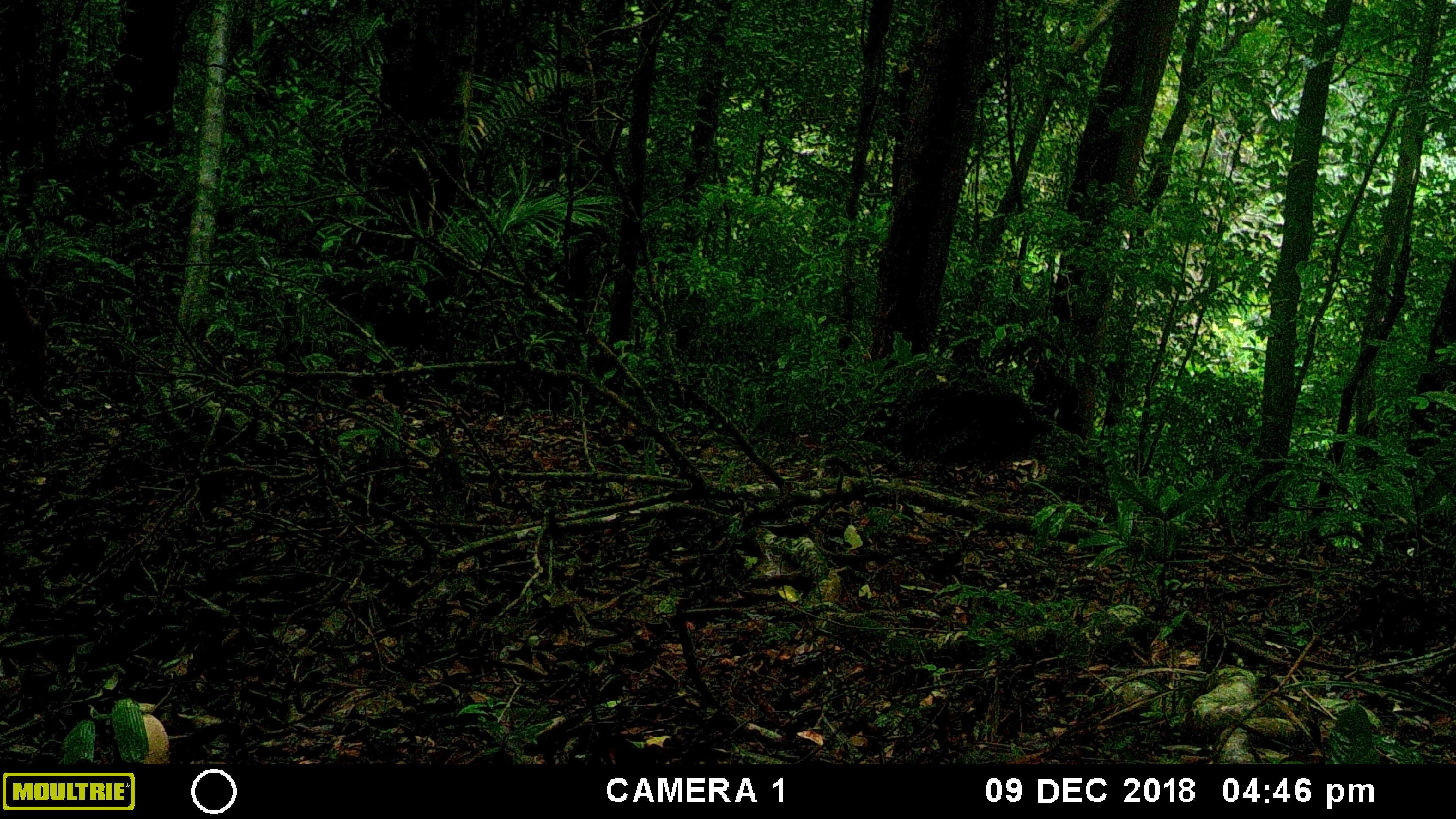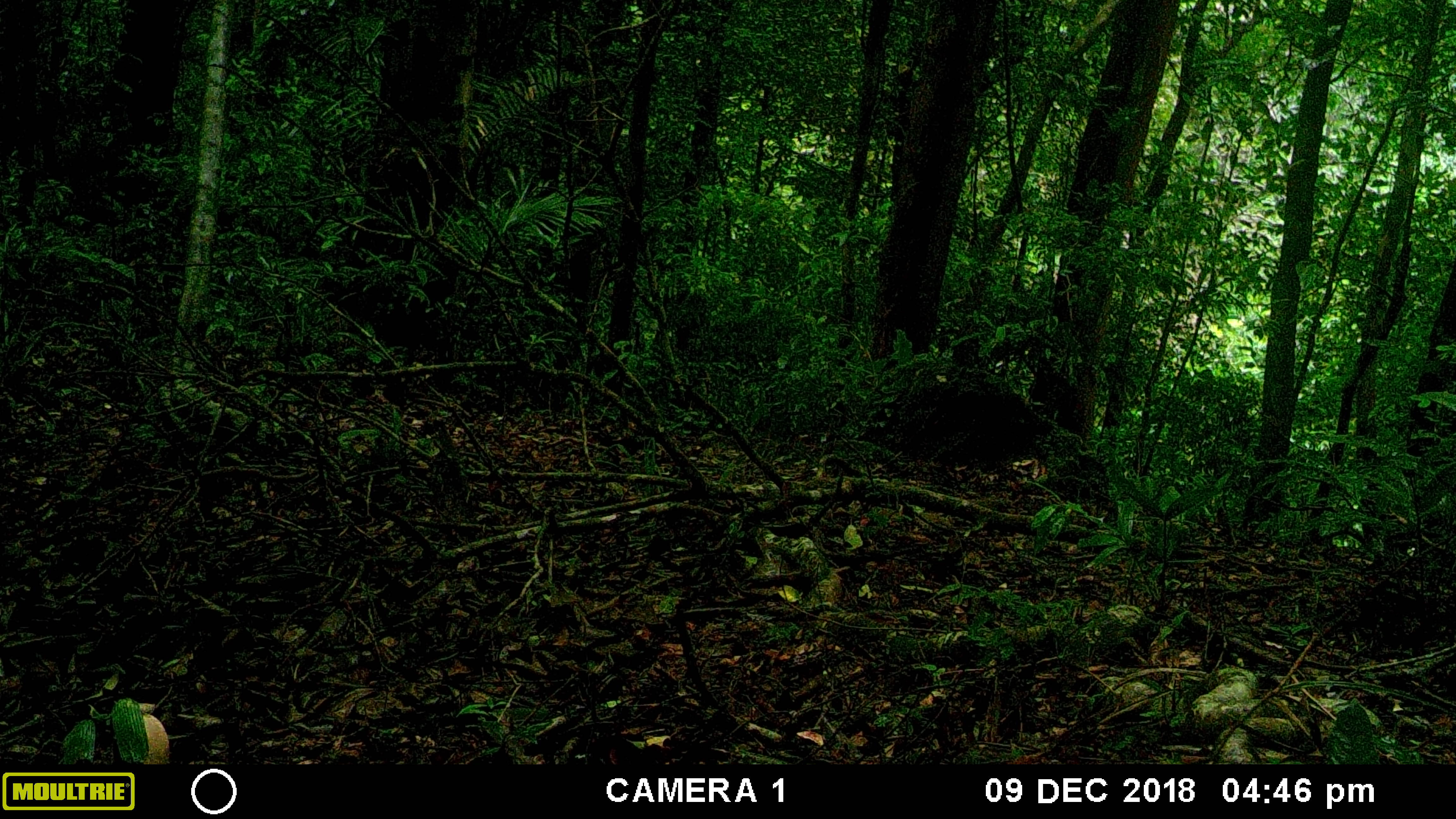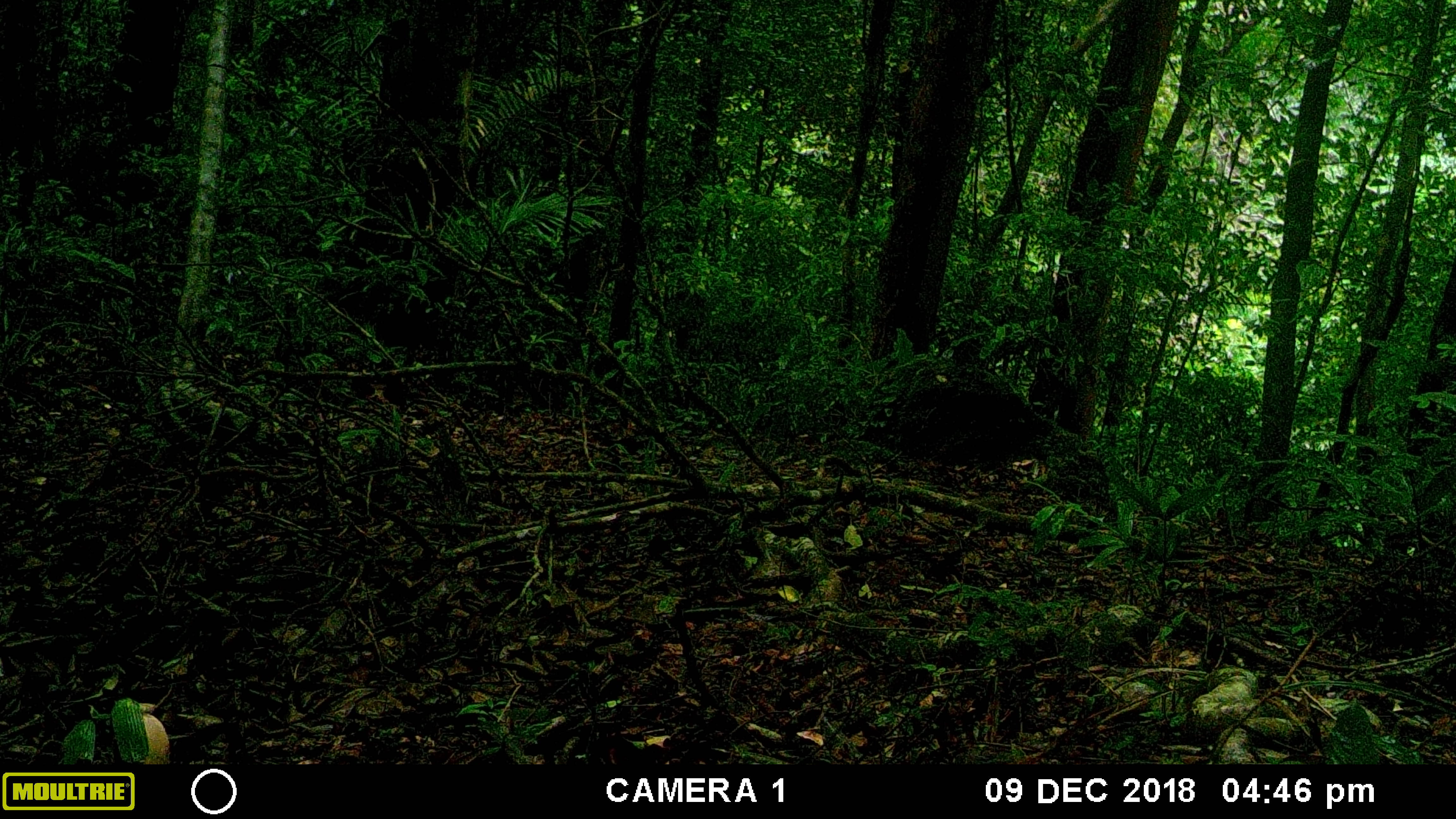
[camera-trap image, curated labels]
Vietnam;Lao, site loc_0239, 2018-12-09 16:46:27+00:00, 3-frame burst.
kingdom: Animalia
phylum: Chordata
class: Mammalia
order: Artiodactyla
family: Cervidae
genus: Muntiacus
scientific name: Muntiacus vuquangensis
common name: large-antlered muntjac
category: large antlered muntjac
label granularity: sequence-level